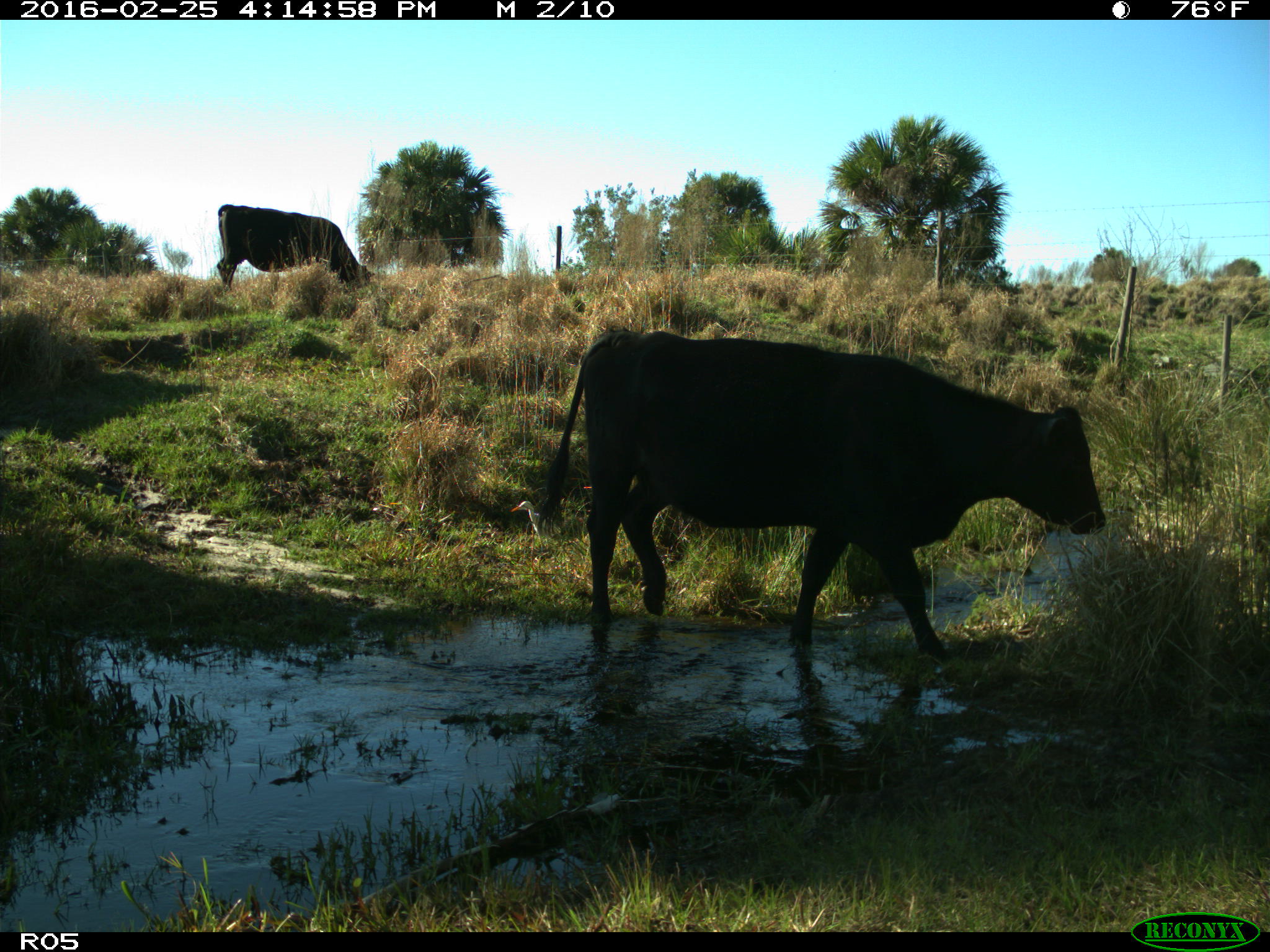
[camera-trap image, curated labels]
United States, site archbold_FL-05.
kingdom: Animalia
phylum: Chordata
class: Mammalia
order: Artiodactyla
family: Bovidae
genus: Bos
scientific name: Bos taurus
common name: domestic cow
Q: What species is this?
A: Bos taurus (domestic cow).